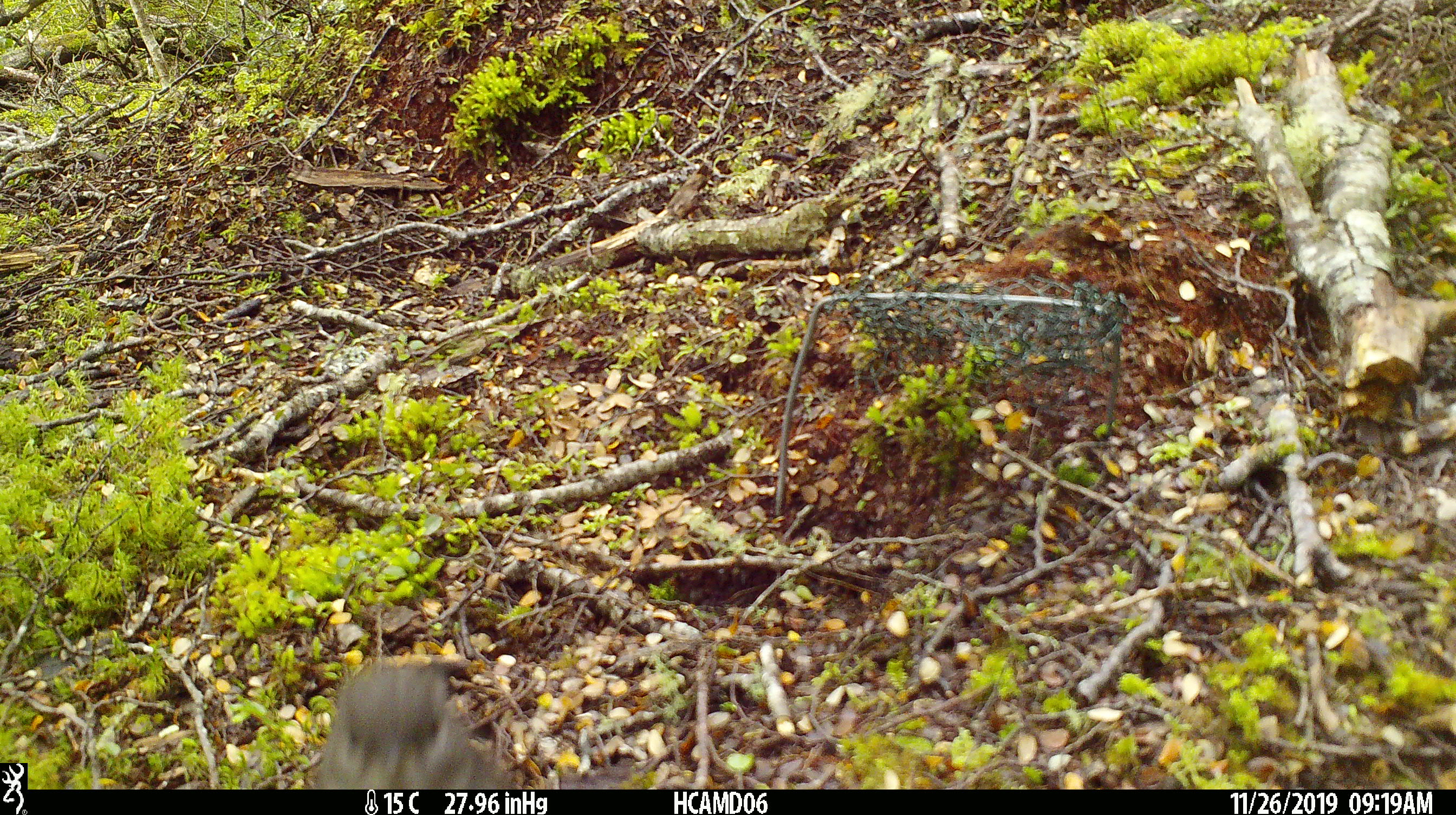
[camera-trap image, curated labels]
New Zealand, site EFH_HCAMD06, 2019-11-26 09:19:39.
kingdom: Animalia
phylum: Chordata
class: Aves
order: Passeriformes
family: Petroicidae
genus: Petroica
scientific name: Petroica australis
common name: new zealand robin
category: robin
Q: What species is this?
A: Robin (new zealand robin) (Petroica australis).